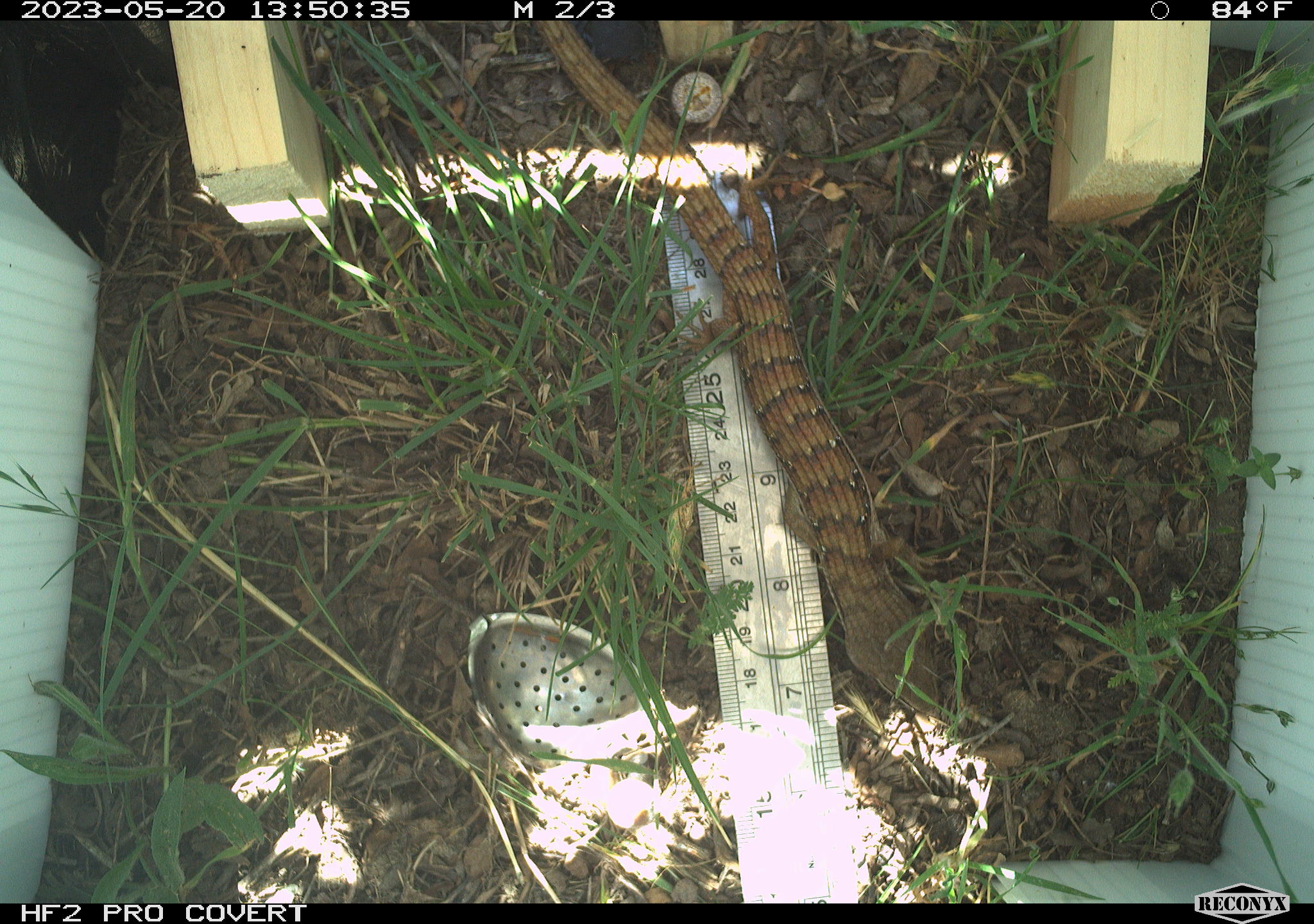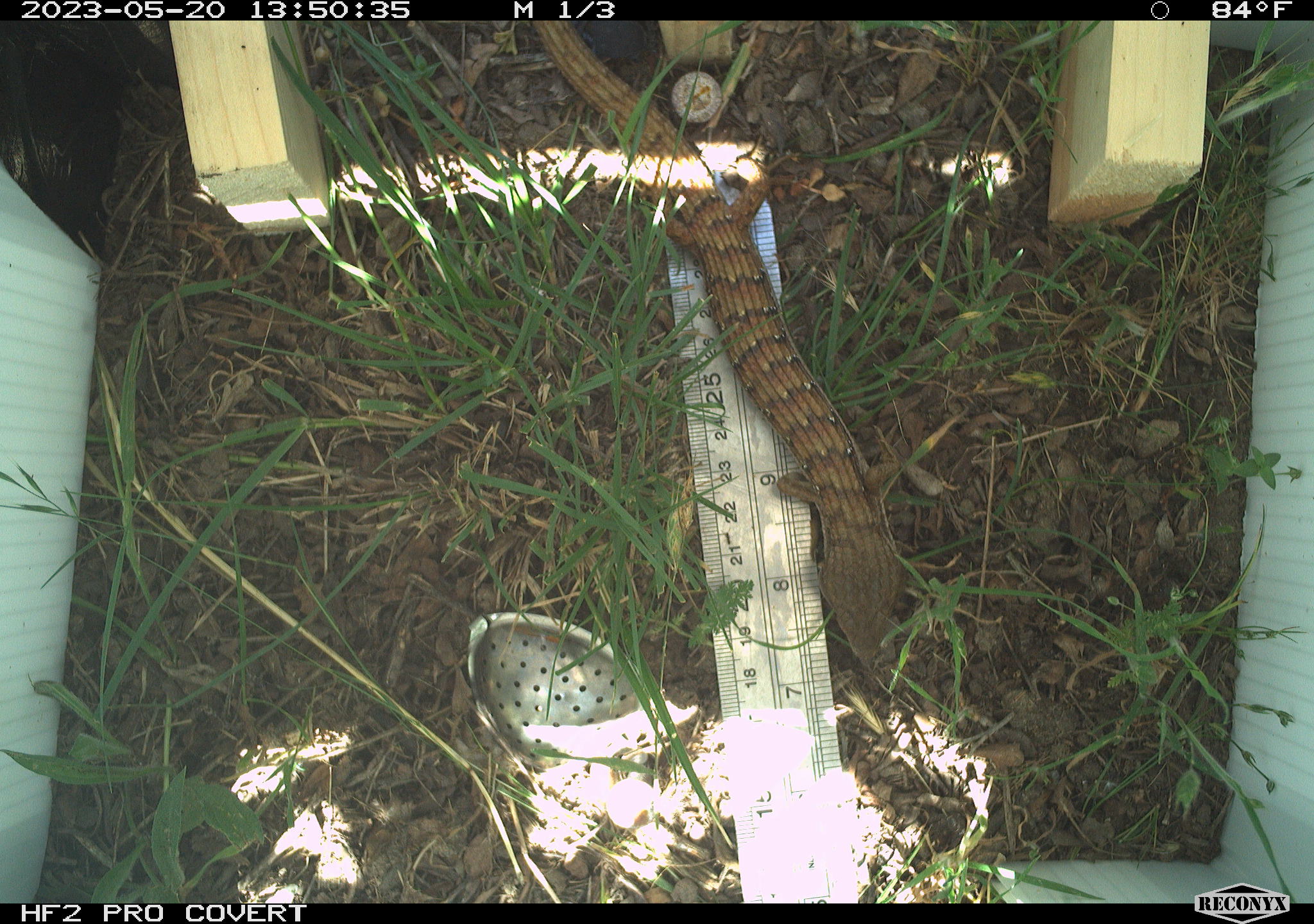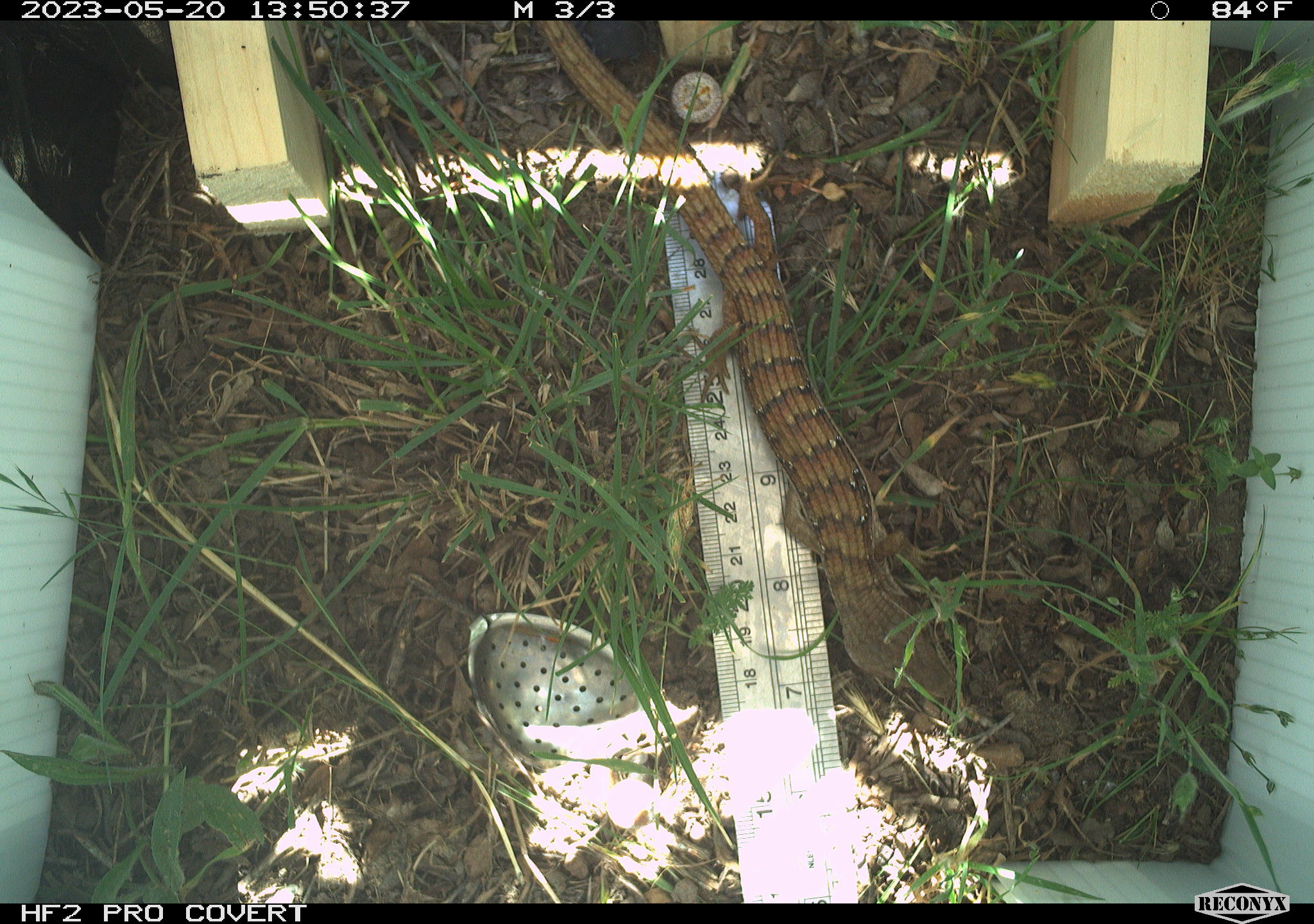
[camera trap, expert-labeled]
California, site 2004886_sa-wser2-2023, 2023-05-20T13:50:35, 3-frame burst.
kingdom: Animalia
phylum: Chordata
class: Reptilia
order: Squamata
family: Anguidae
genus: Elgaria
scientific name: Elgaria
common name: alligator lizards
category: elgaria species